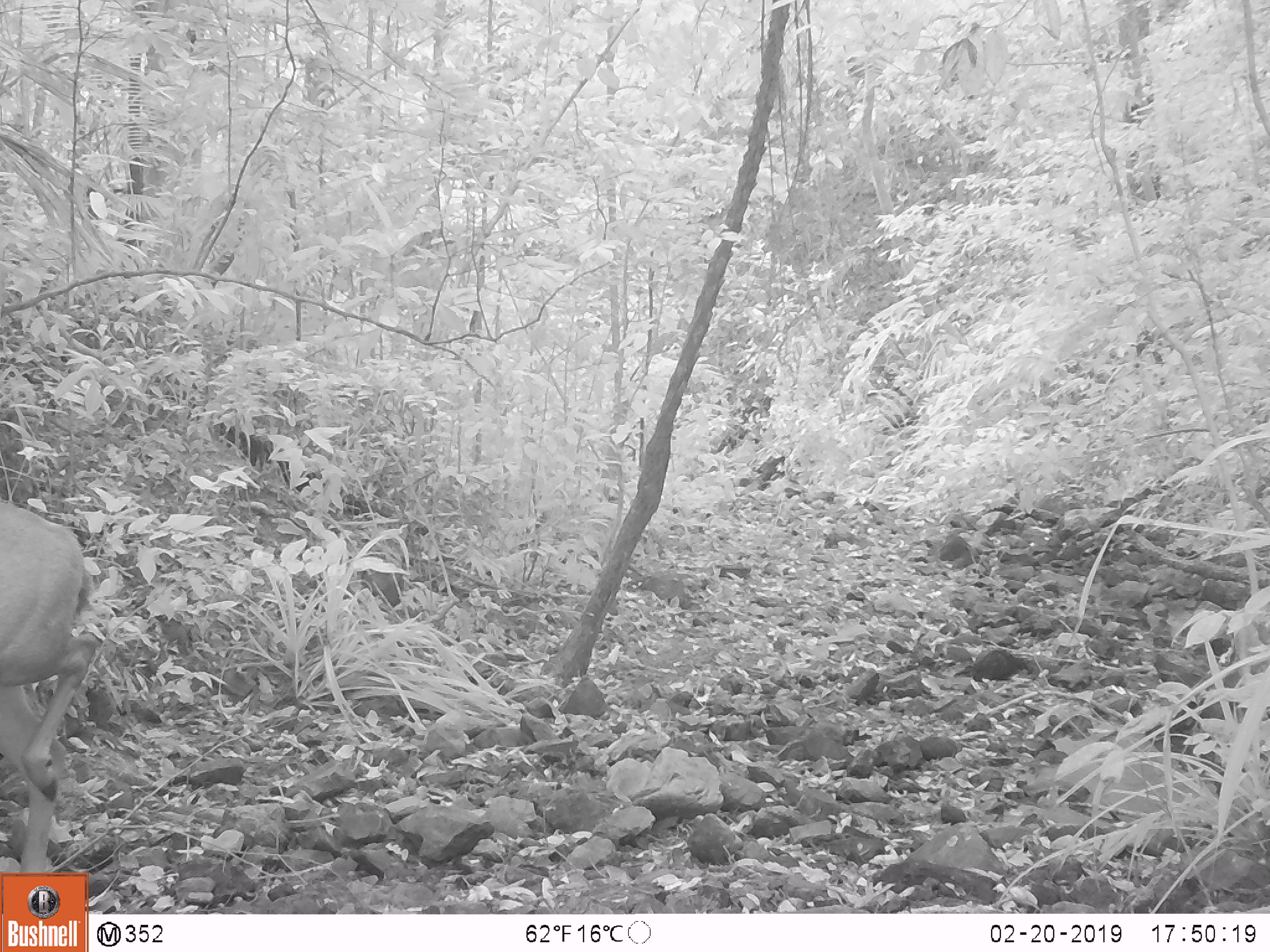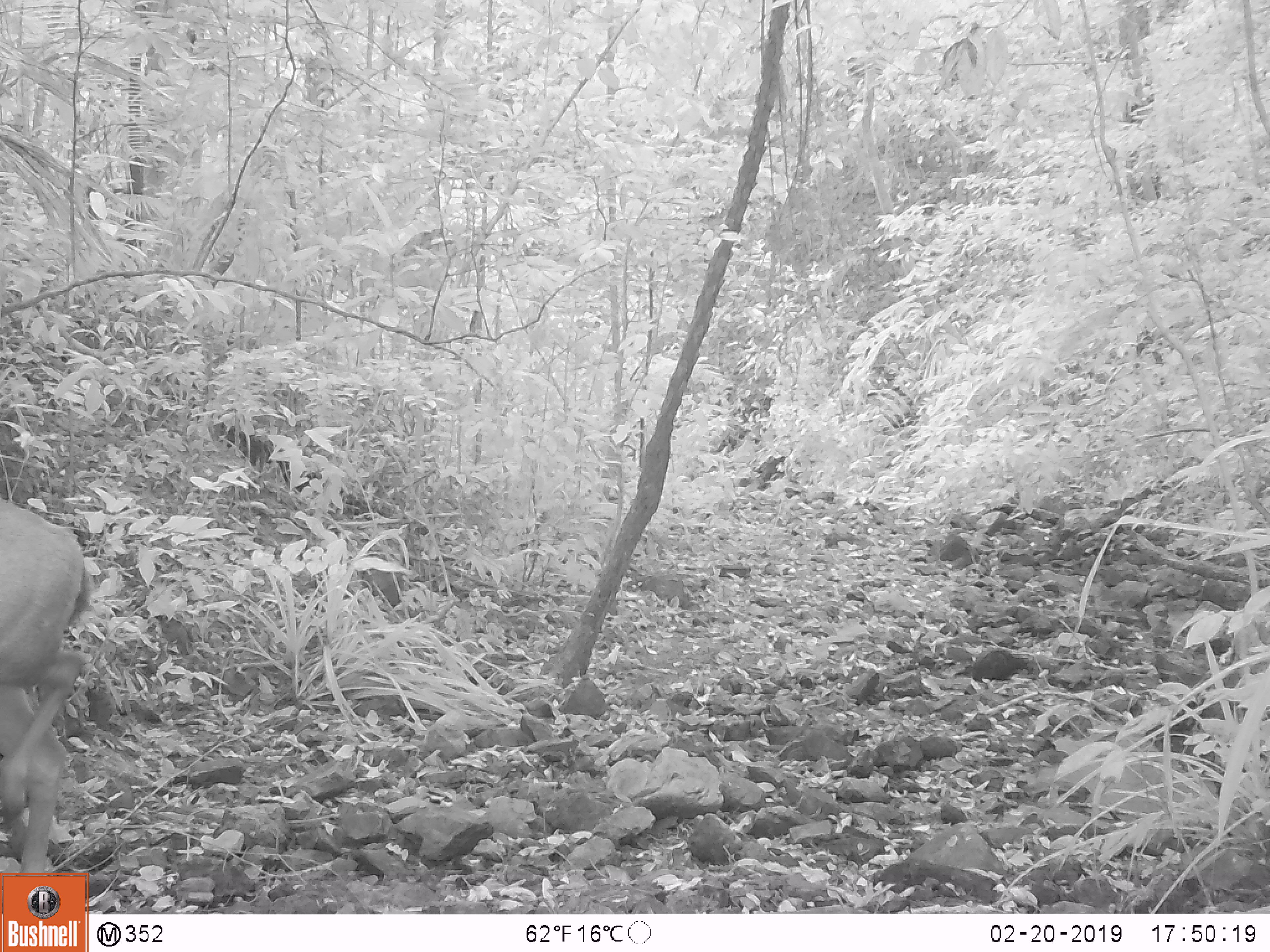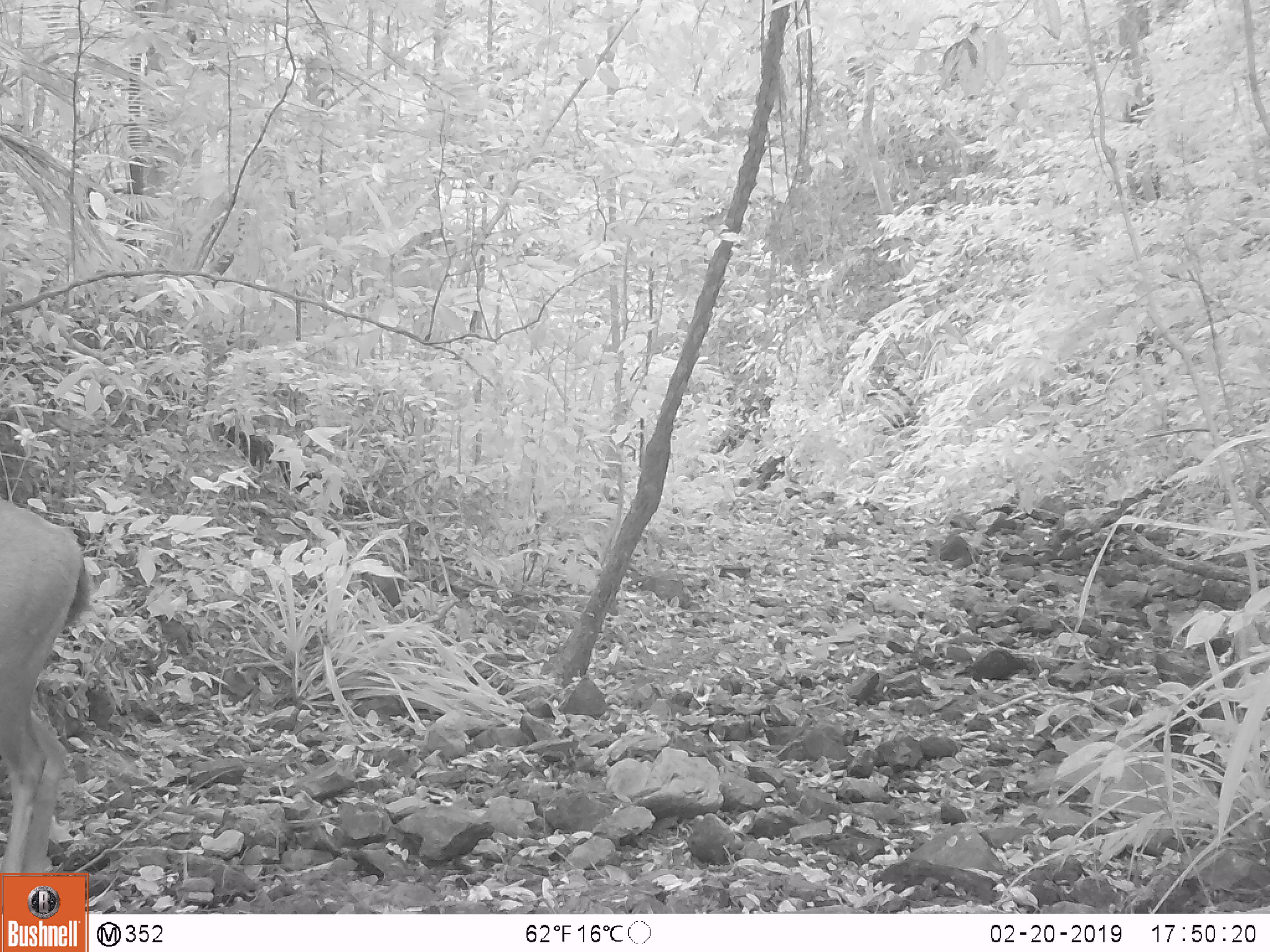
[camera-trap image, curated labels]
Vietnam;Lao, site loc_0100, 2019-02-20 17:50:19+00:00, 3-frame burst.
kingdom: Animalia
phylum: Chordata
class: Mammalia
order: Artiodactyla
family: Cervidae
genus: Rusa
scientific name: Rusa unicolor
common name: sambar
Sambar (Rusa unicolor). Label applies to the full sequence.